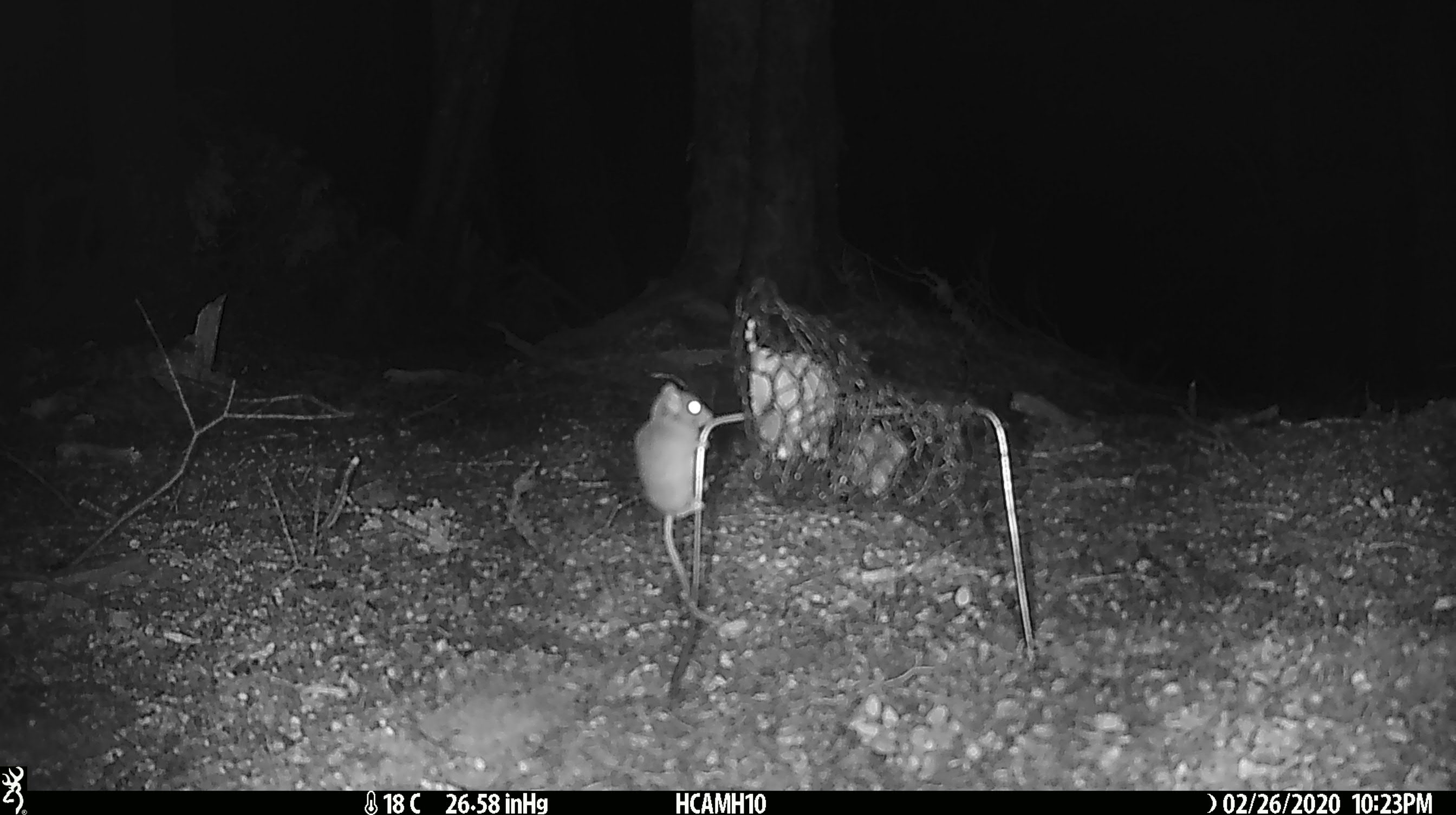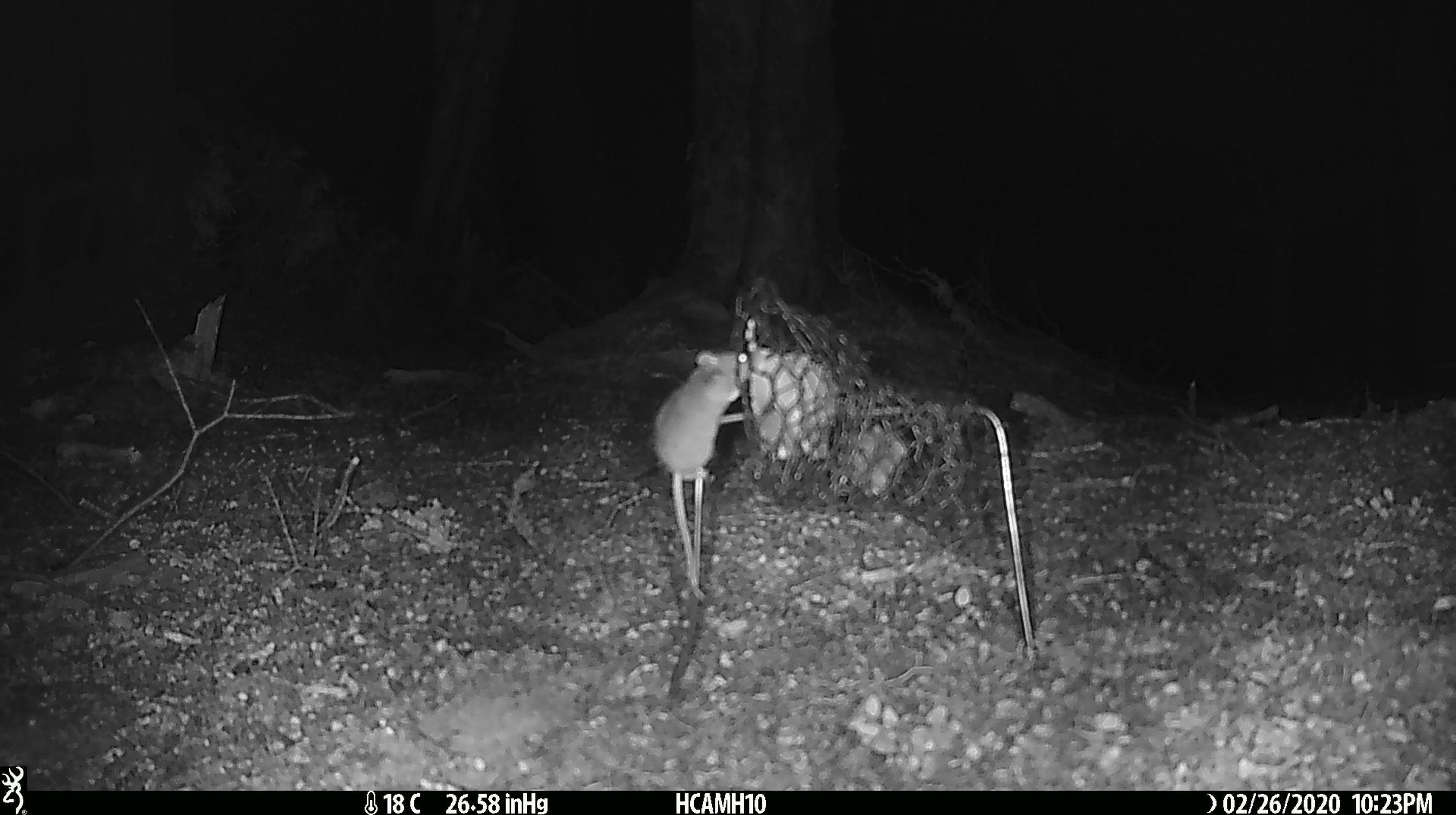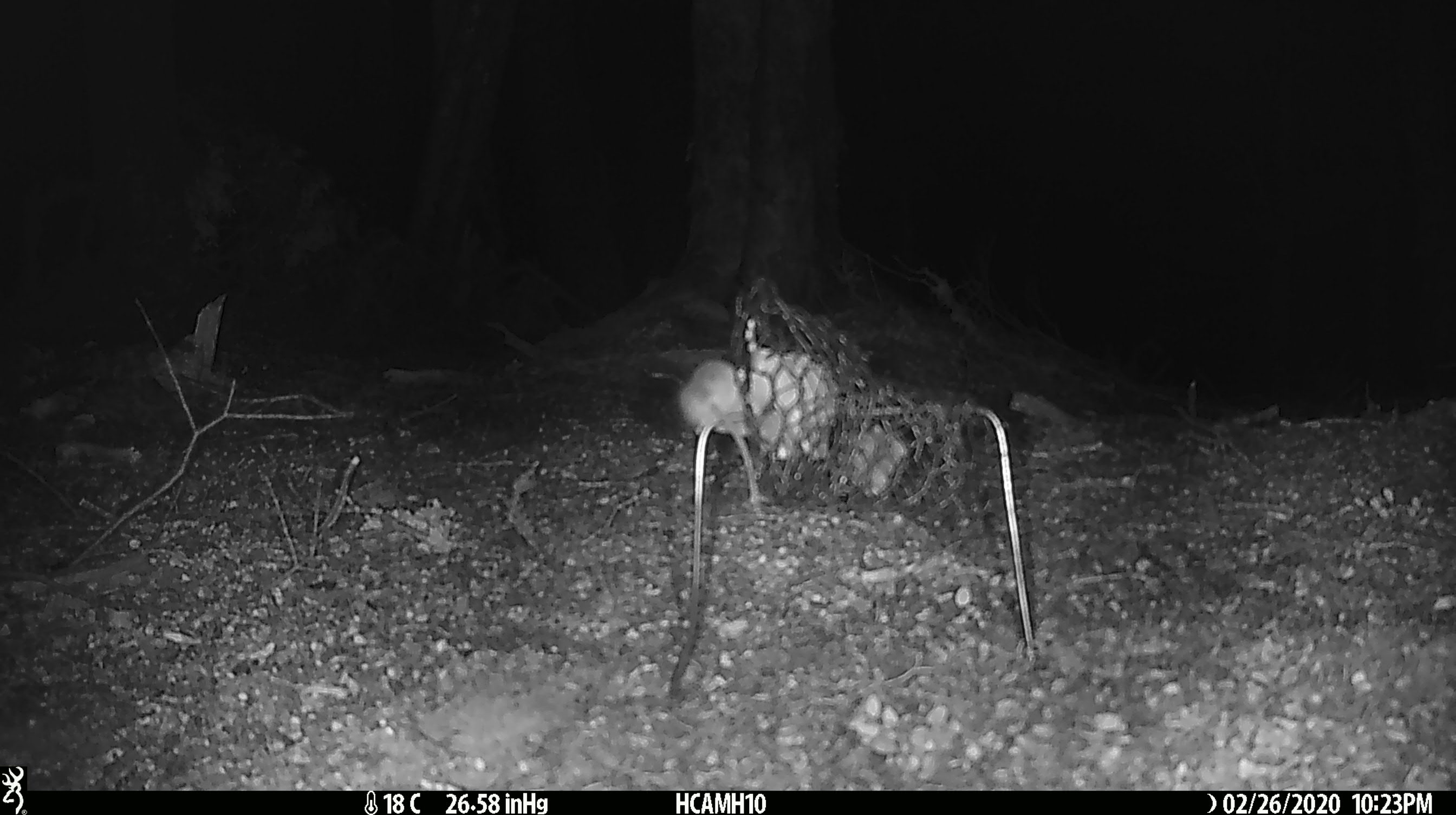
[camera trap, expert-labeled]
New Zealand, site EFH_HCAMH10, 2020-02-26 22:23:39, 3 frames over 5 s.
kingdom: Animalia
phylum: Chordata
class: Mammalia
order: Rodentia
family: Muridae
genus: Mus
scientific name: Mus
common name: mouse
Mouse (Mus).